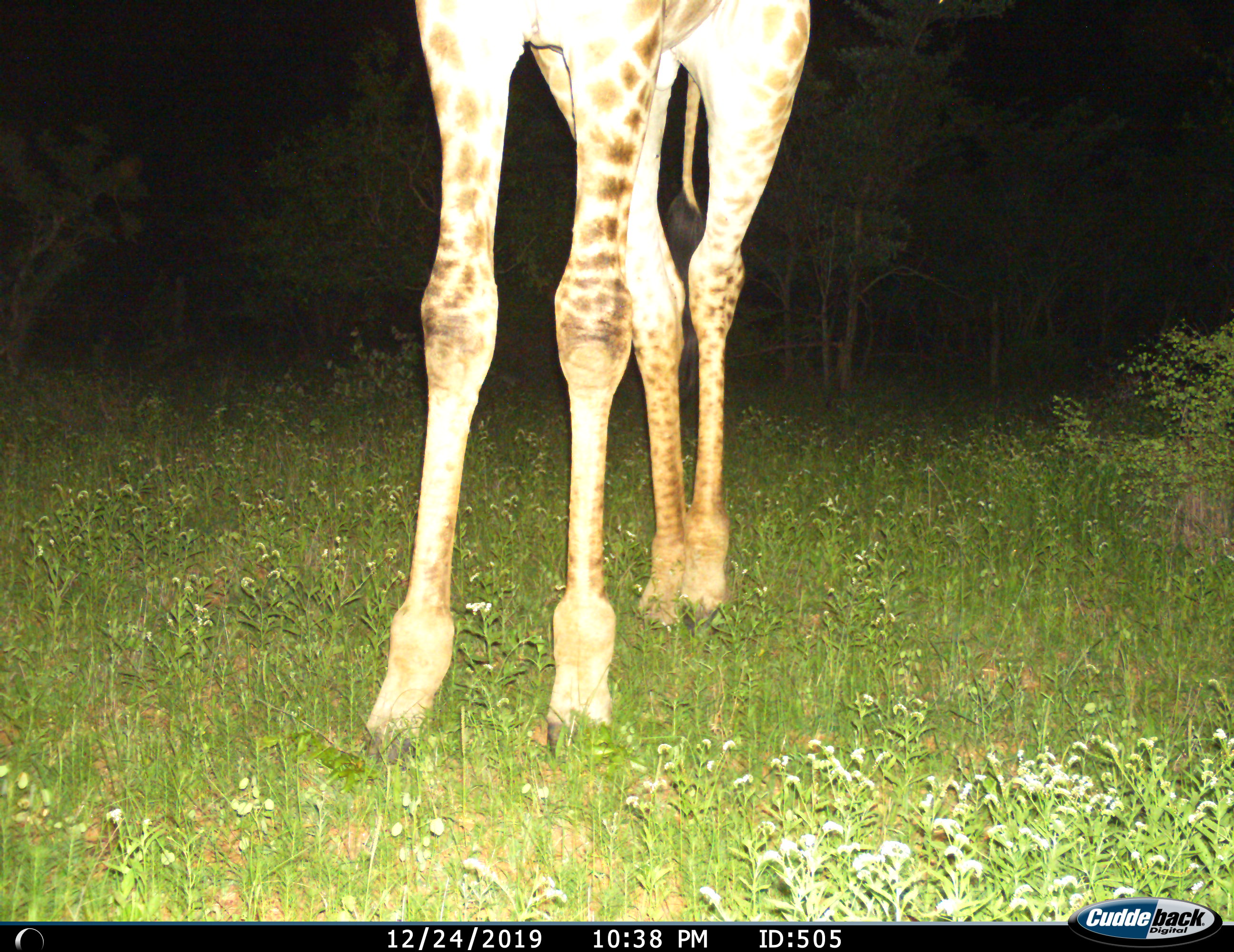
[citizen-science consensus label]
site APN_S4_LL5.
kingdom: Animalia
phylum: Chordata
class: Mammalia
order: Artiodactyla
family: Giraffidae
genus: Giraffa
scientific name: Giraffa camelopardalis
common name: giraffe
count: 1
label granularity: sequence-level